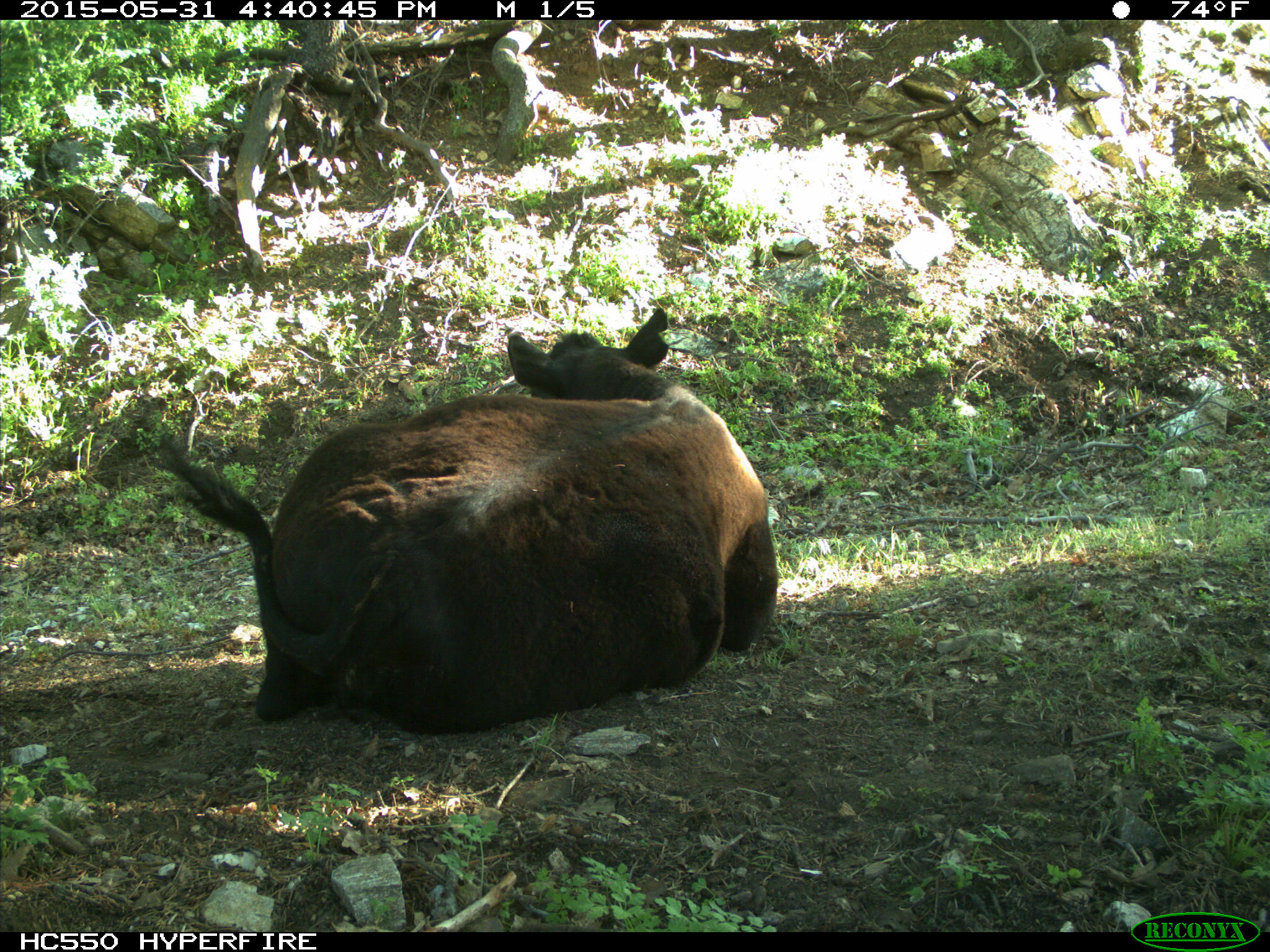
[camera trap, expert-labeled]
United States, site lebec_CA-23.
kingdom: Animalia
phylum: Chordata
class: Mammalia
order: Artiodactyla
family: Bovidae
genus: Bos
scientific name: Bos taurus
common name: domestic cow